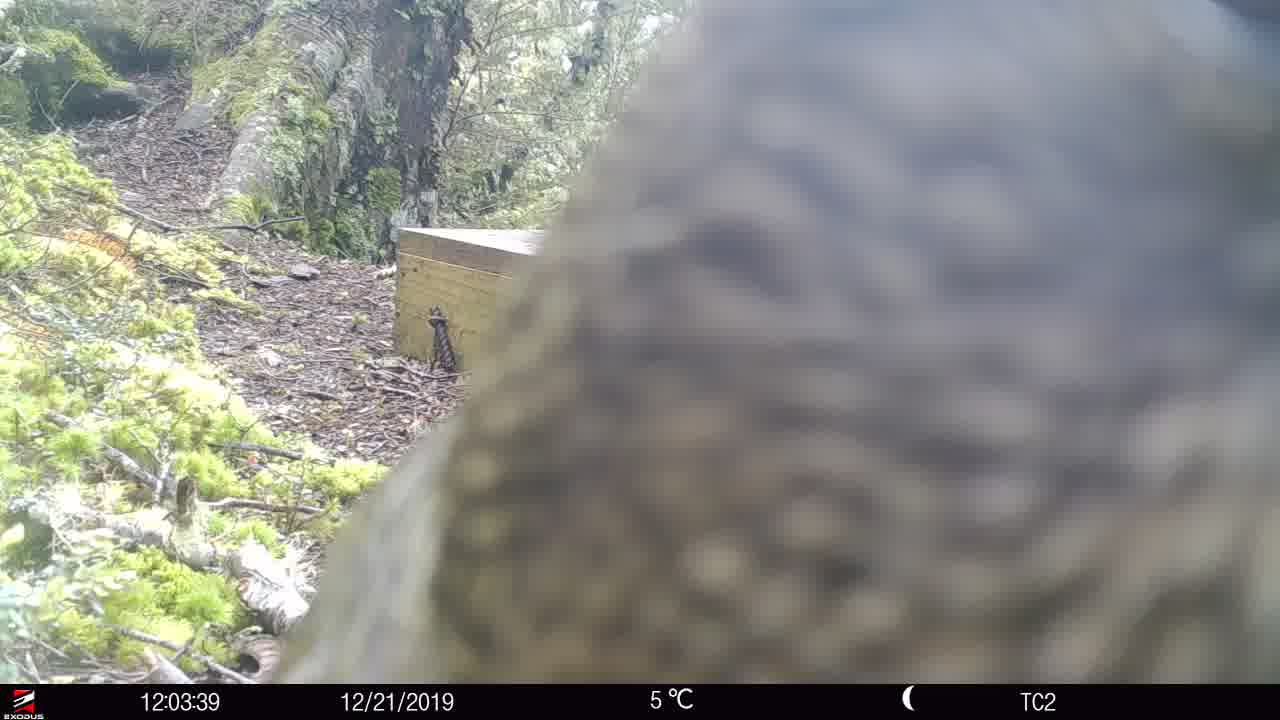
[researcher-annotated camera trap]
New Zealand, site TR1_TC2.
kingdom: Animalia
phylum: Chordata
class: Aves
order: Psittaciformes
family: Strigopidae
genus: Nestor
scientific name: Nestor notabilis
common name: kea